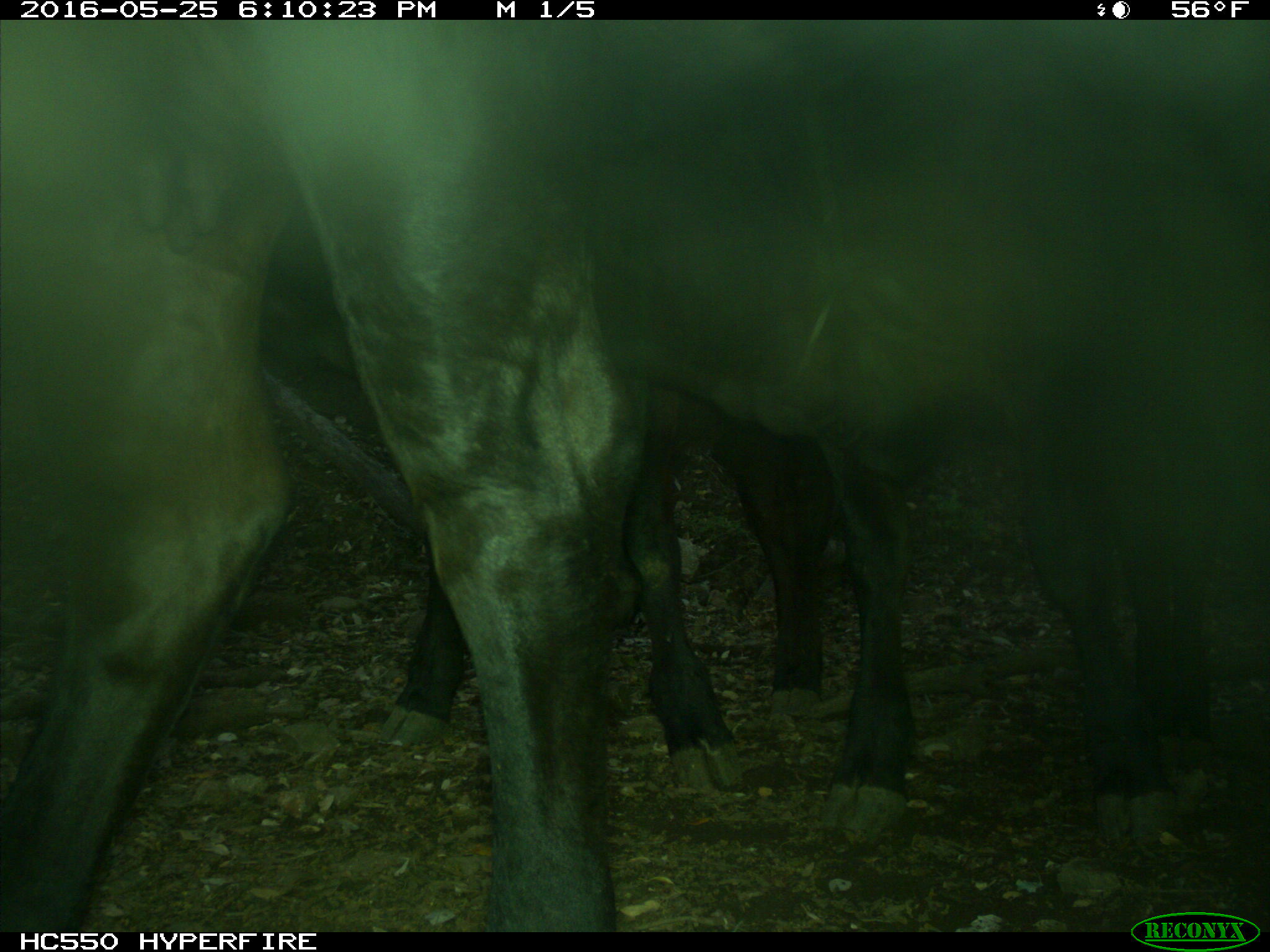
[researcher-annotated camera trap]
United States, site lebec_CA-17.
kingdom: Animalia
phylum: Chordata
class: Mammalia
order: Artiodactyla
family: Bovidae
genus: Bos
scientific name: Bos taurus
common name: domestic cow